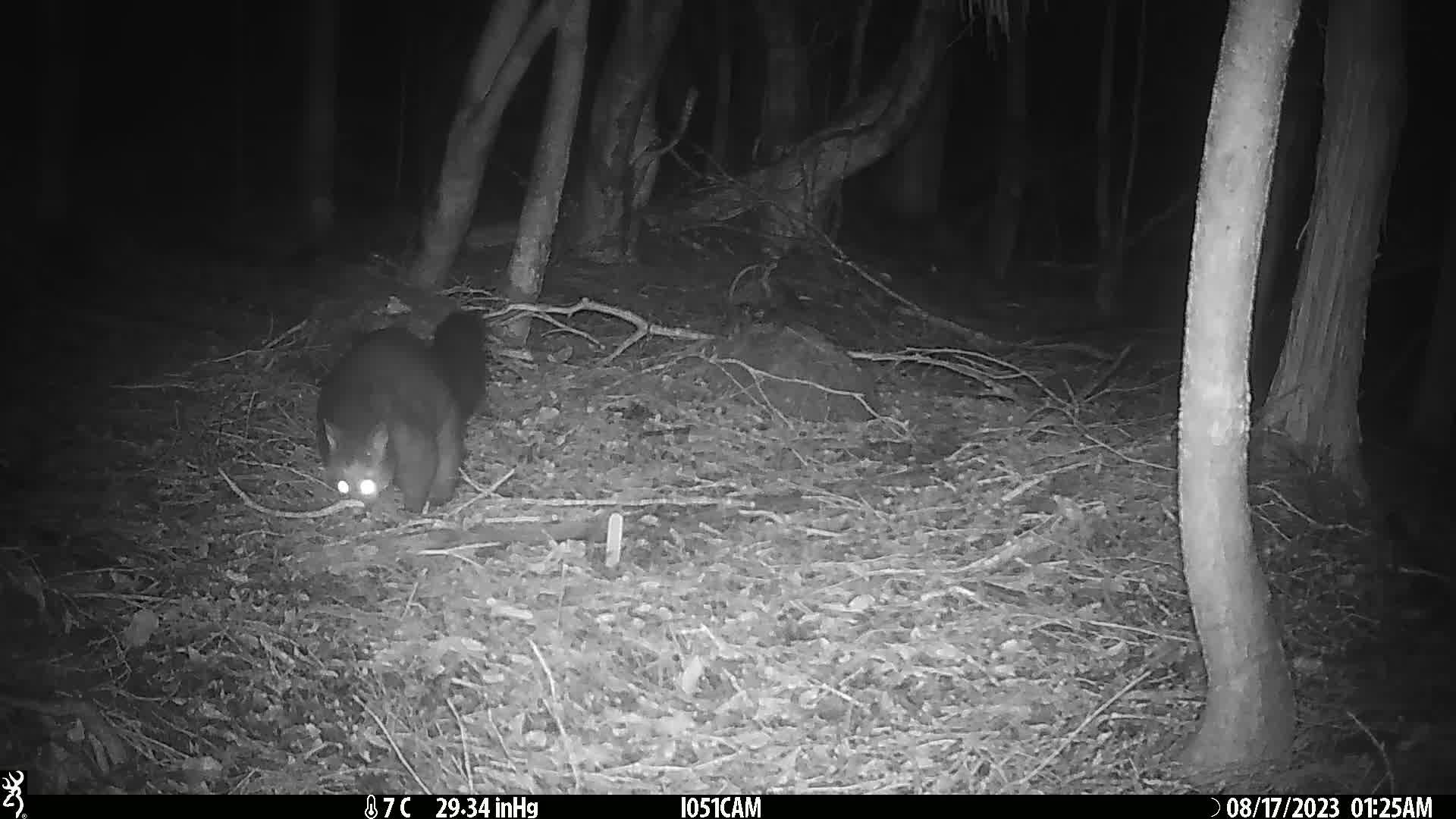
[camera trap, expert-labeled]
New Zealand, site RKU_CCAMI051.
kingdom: Animalia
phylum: Chordata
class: Mammalia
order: Diprotodontia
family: Phalangeridae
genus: Trichosurus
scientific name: Trichosurus vulpecula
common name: common brushtail possum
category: possum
Possum (common brushtail possum) (Trichosurus vulpecula).